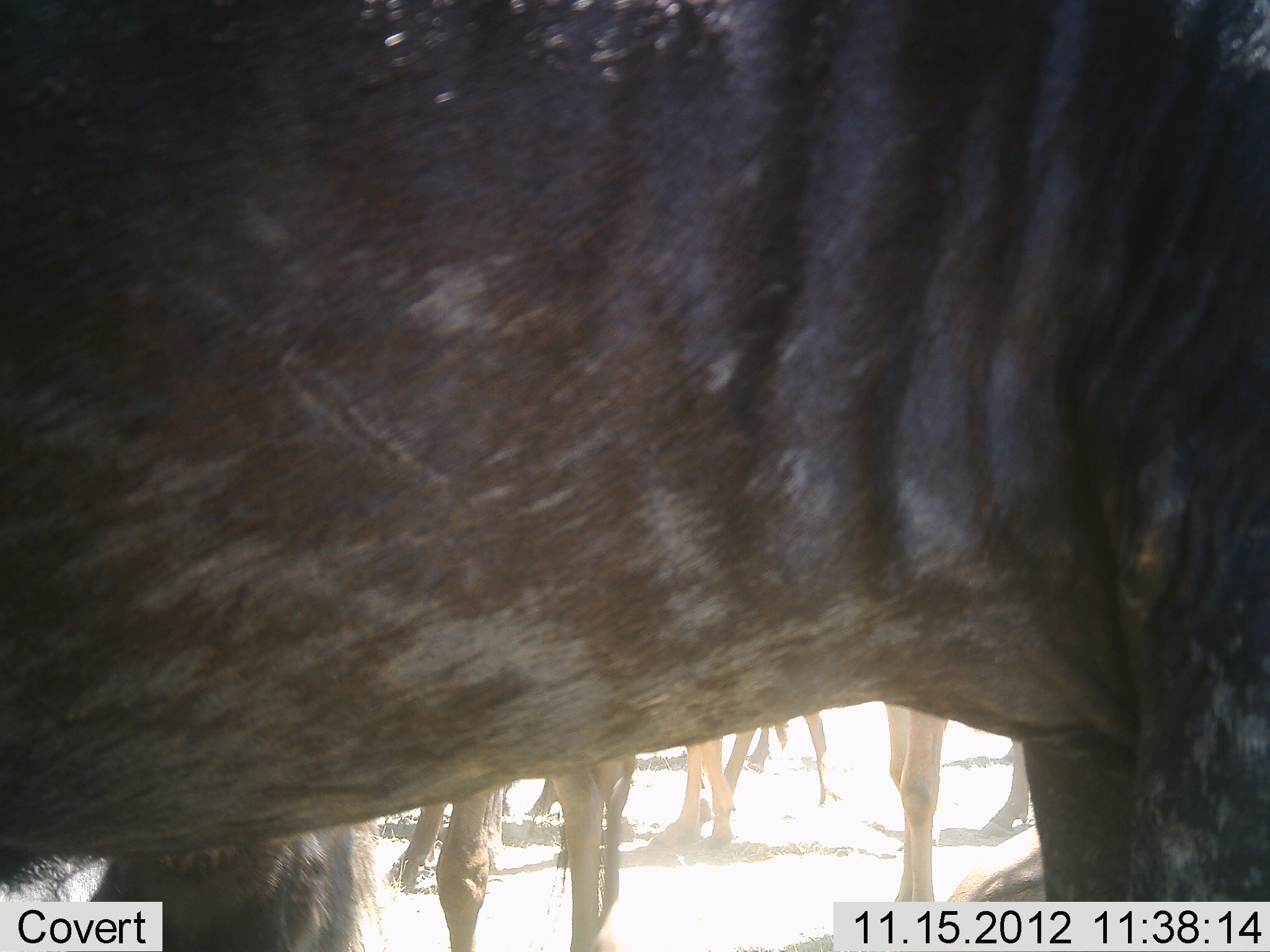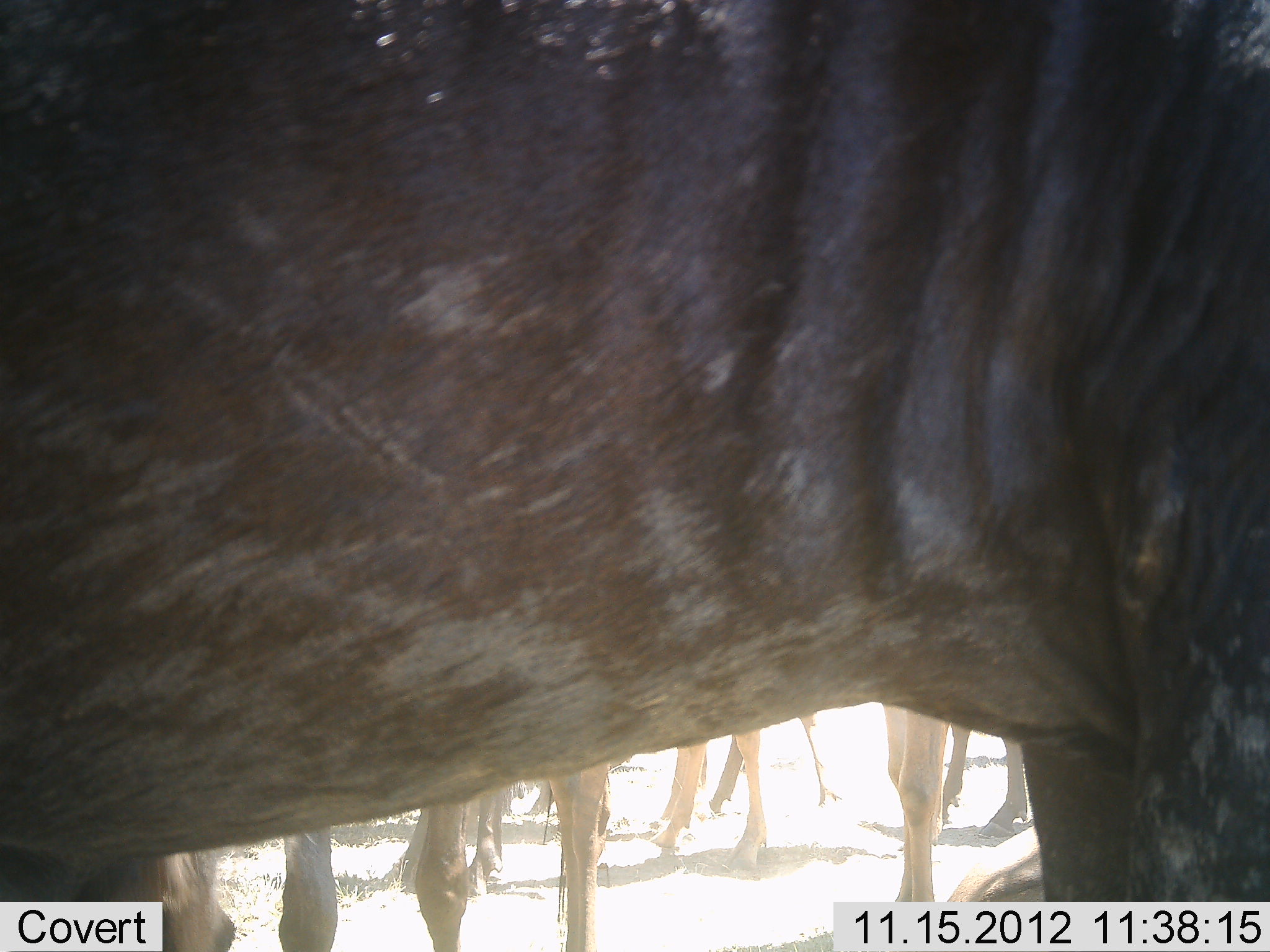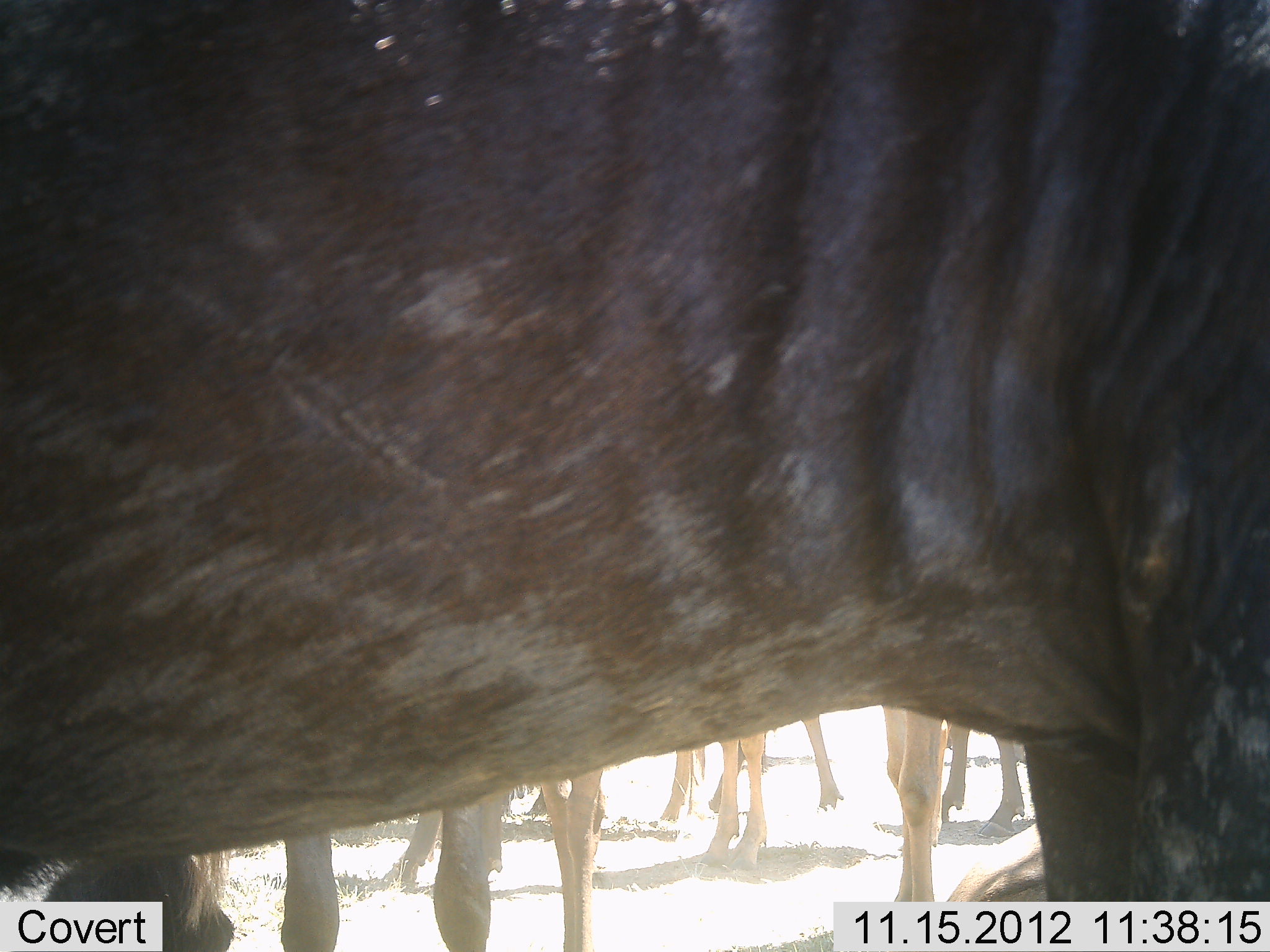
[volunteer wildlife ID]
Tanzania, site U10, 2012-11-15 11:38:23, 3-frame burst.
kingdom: Animalia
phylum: Chordata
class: Mammalia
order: Artiodactyla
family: Bovidae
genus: Connochaetes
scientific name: Connochaetes taurinus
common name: blue wildebeest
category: wildebeest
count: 6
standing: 100%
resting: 0%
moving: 10%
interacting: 0%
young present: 20%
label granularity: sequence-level